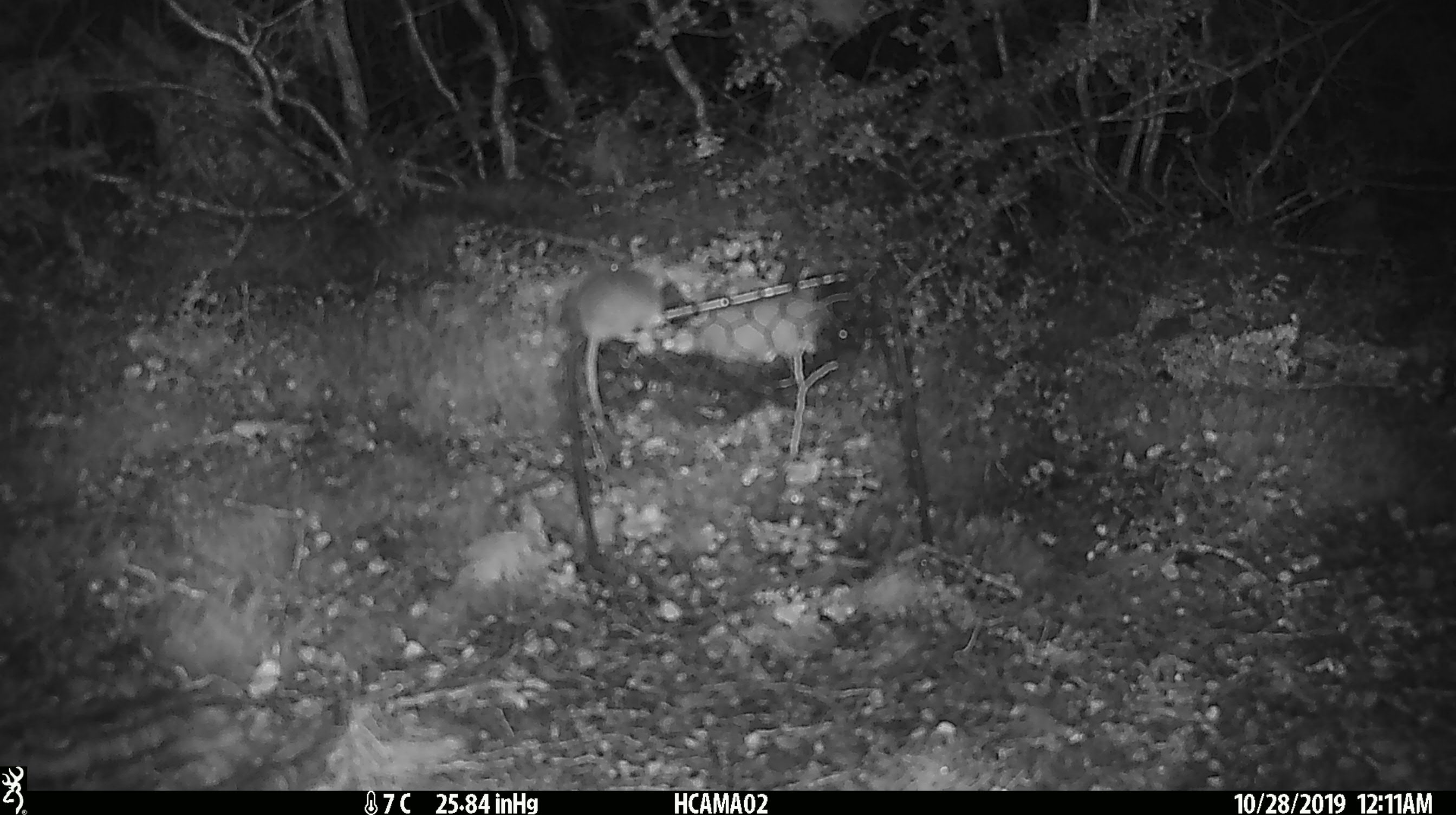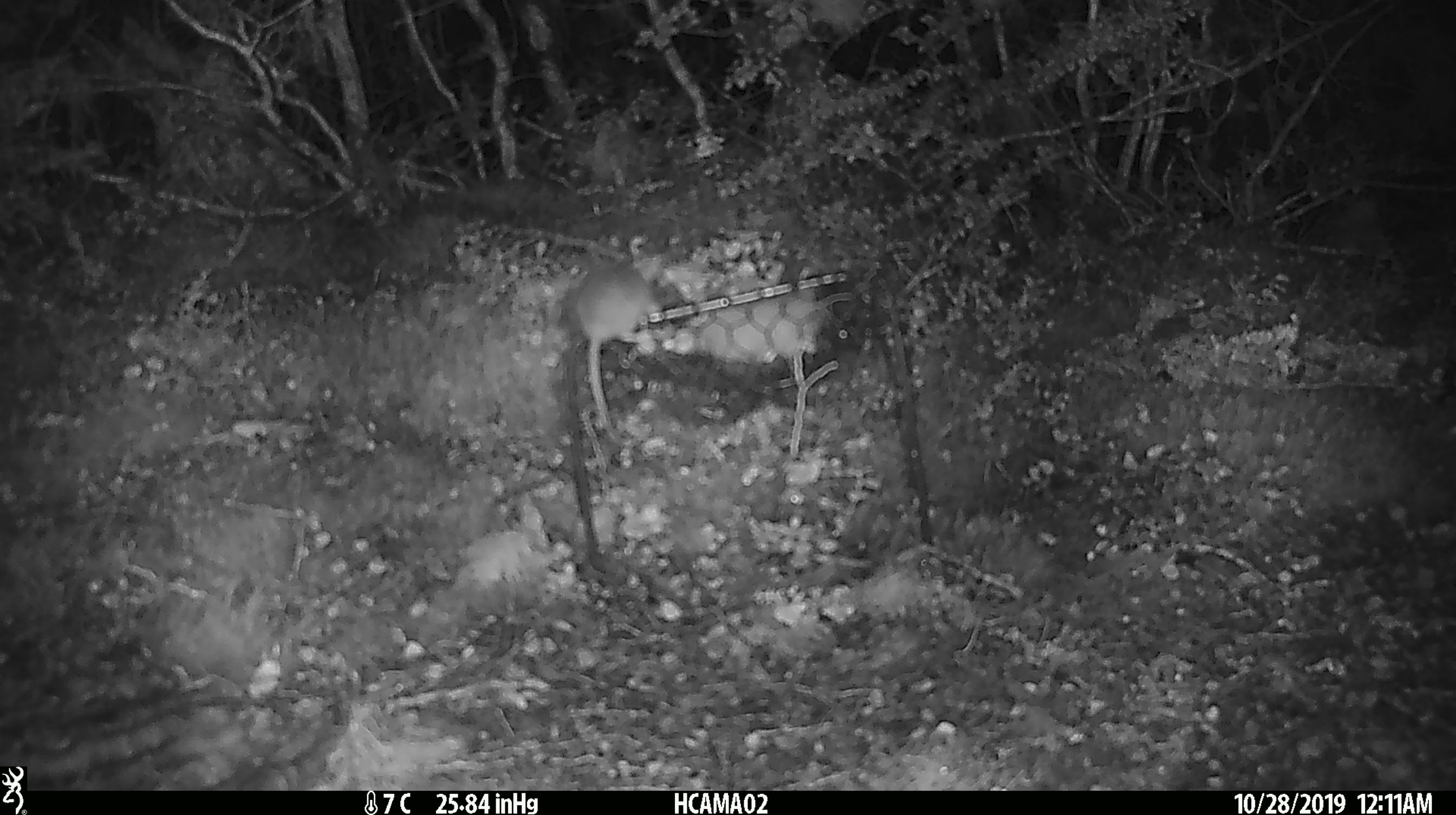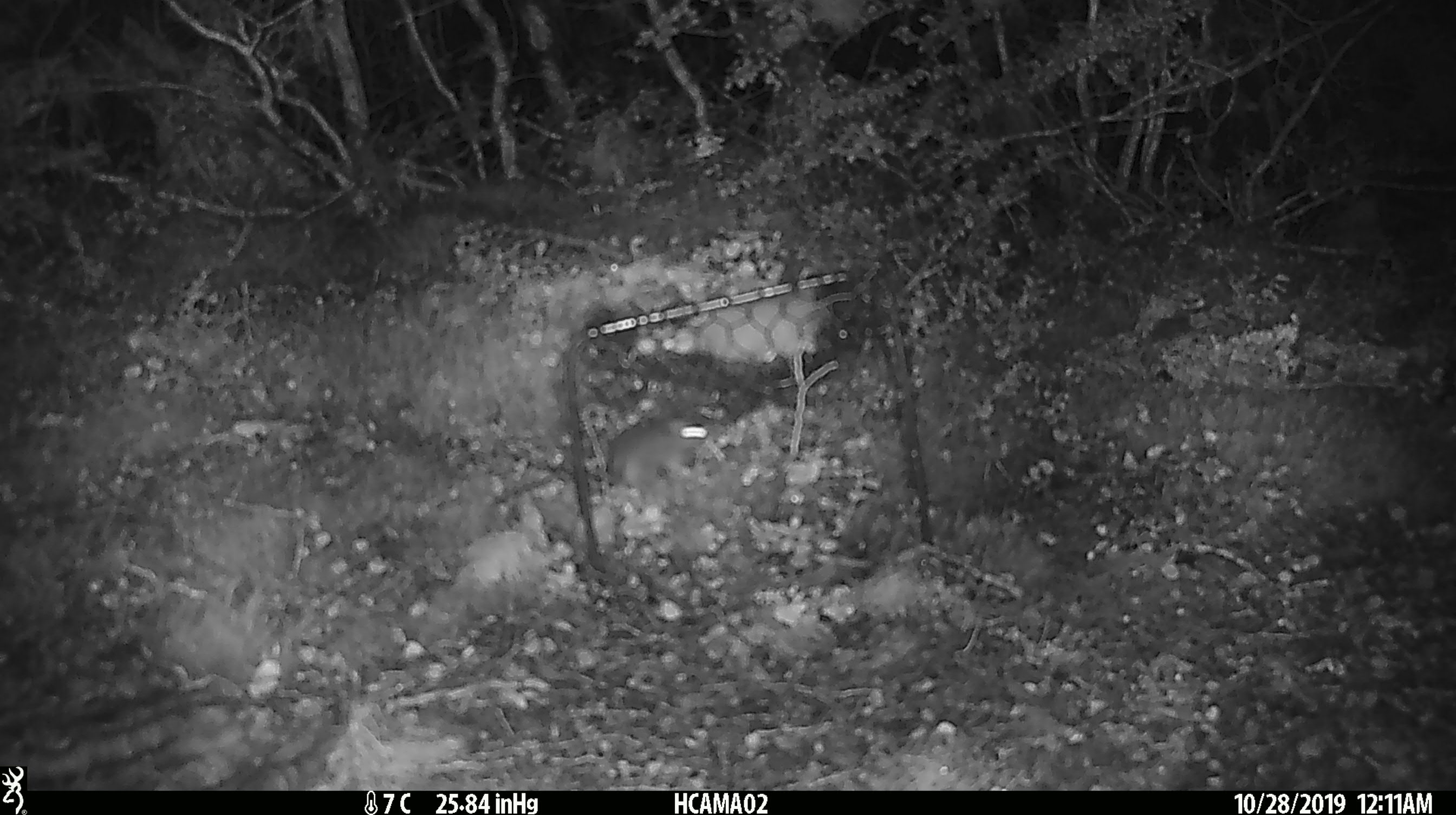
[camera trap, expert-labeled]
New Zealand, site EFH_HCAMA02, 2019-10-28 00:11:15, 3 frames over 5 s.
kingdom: Animalia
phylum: Chordata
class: Mammalia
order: Rodentia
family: Muridae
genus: Mus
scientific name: Mus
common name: mouse